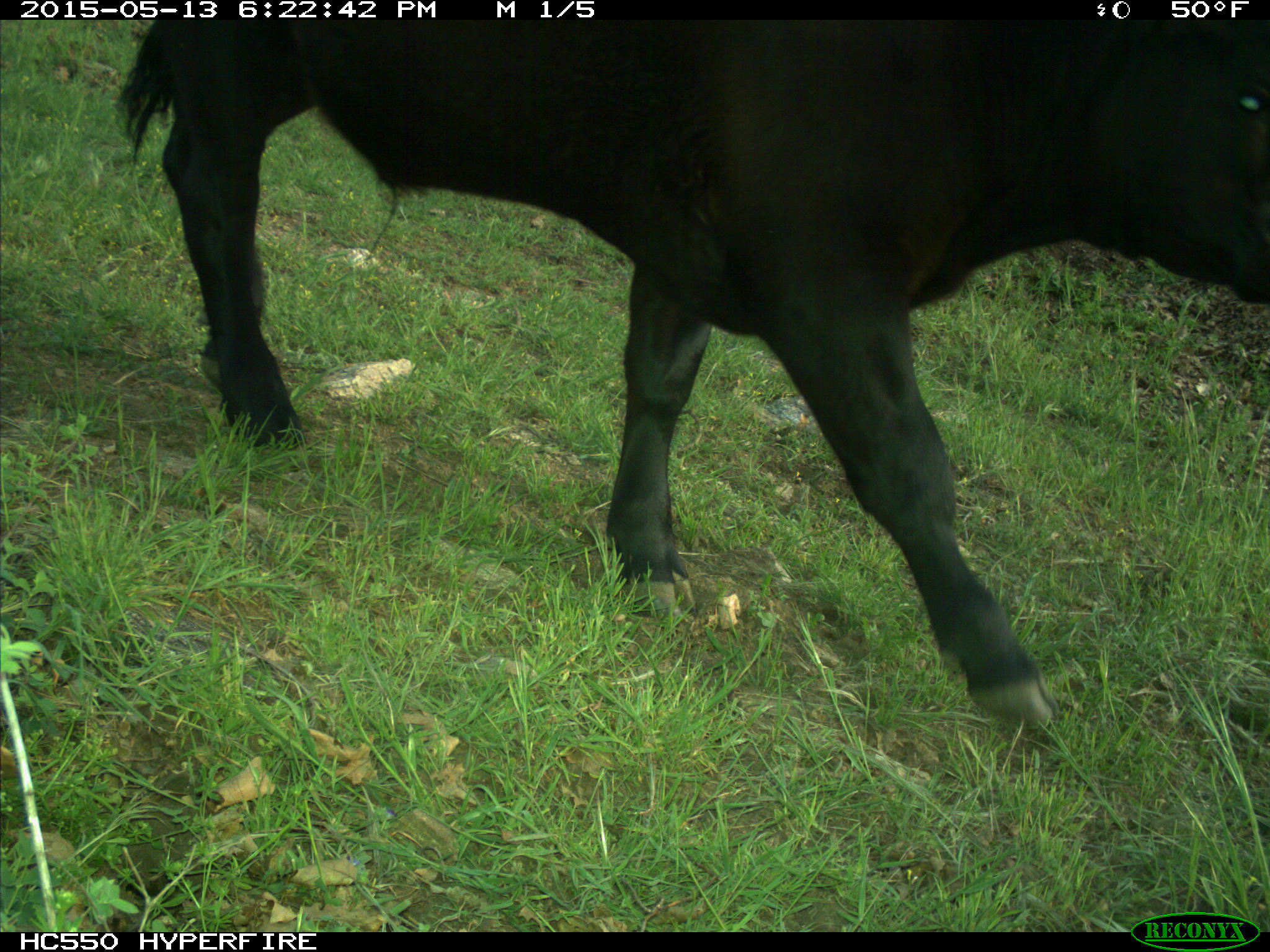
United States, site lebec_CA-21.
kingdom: Animalia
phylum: Chordata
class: Mammalia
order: Artiodactyla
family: Bovidae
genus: Bos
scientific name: Bos taurus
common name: domestic cow